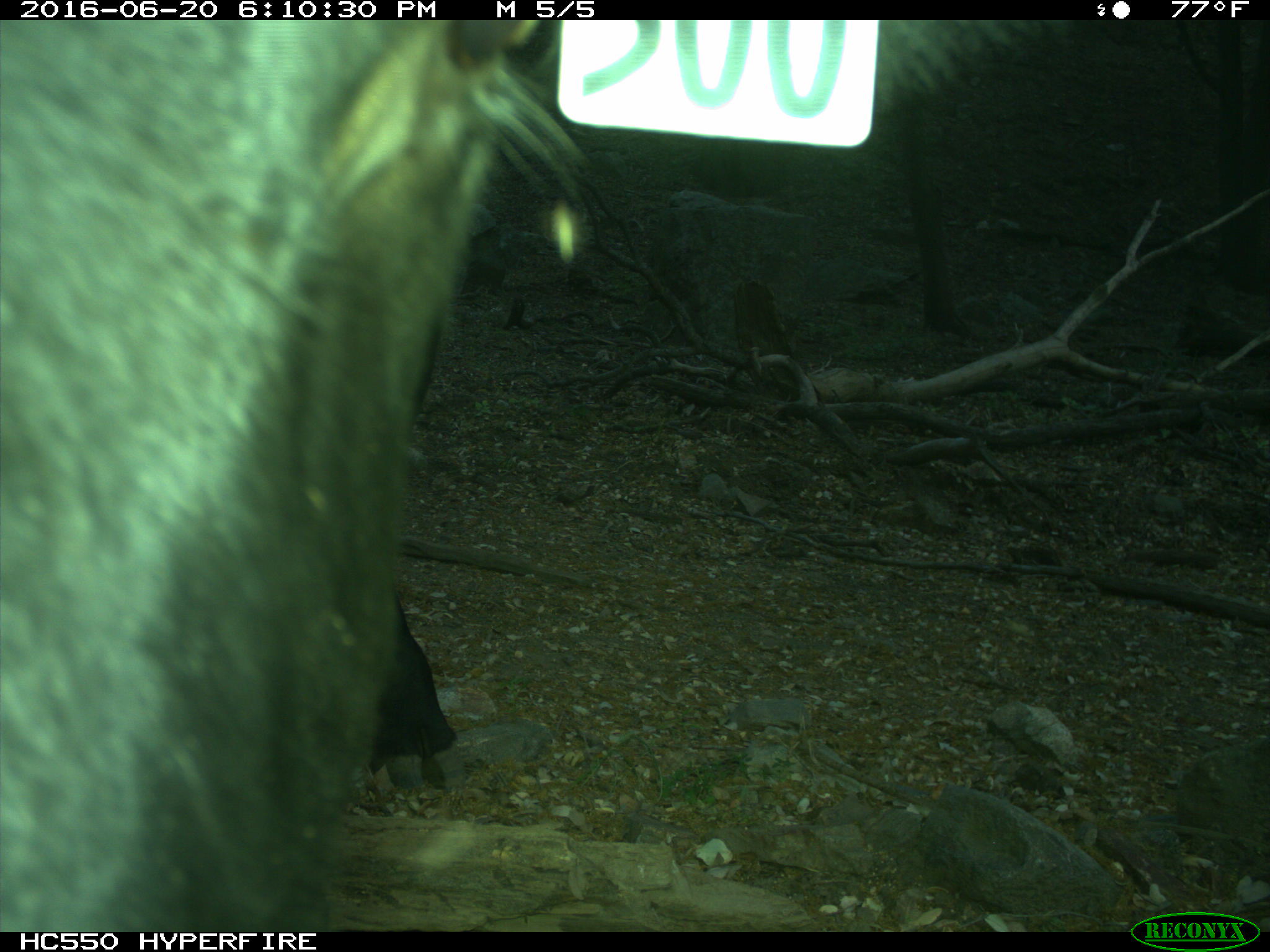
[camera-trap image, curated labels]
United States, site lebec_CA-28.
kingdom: Animalia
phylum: Chordata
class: Mammalia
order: Artiodactyla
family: Bovidae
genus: Bos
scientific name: Bos taurus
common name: domestic cow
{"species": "Bos taurus (domestic cow)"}